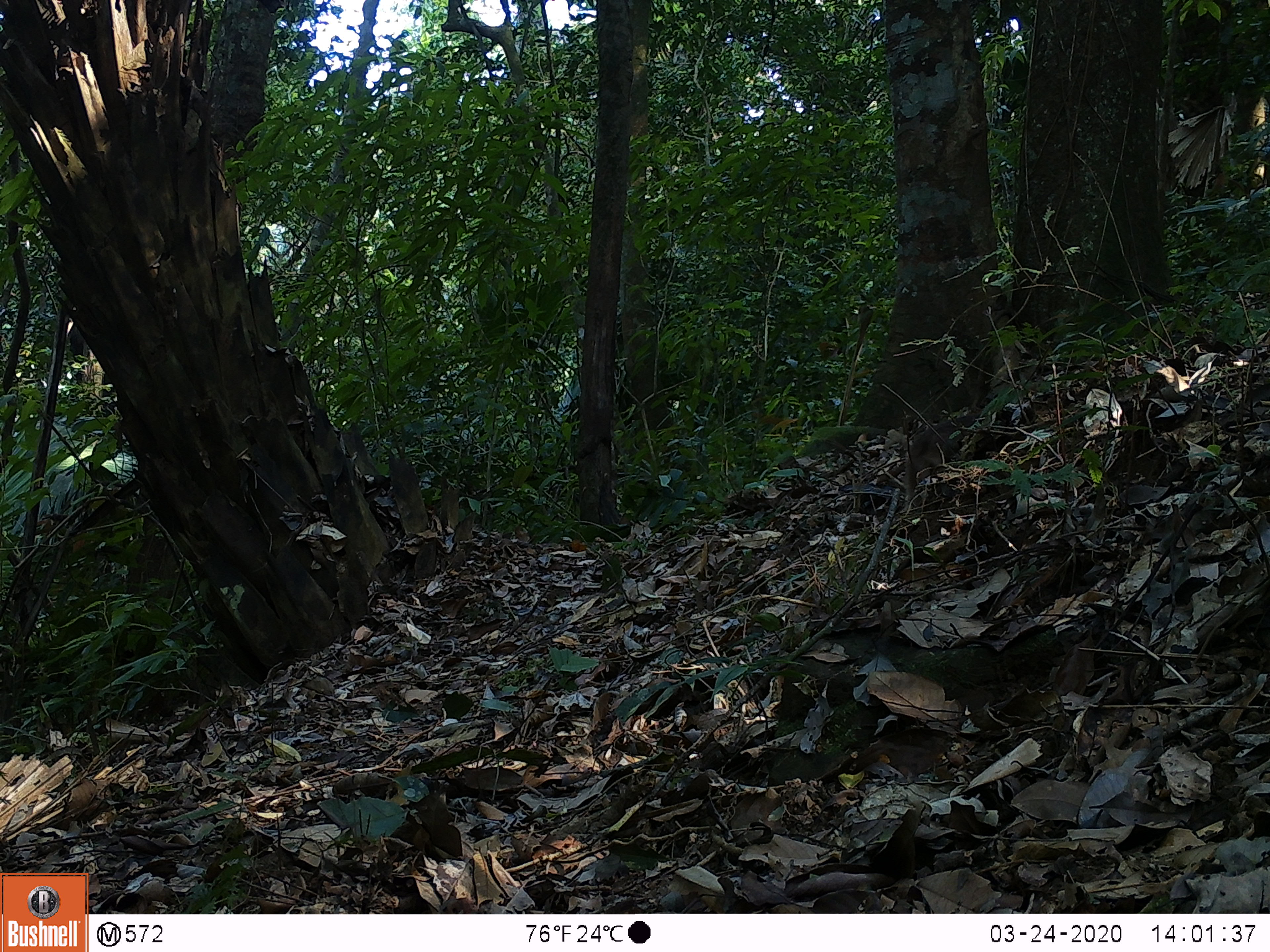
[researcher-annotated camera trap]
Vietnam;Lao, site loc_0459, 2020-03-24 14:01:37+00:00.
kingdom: Animalia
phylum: Chordata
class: Mammalia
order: Primates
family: Cercopithecidae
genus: Macaca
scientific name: Macaca arctoides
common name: stump-tailed macaque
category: stump tailed macaque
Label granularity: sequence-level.